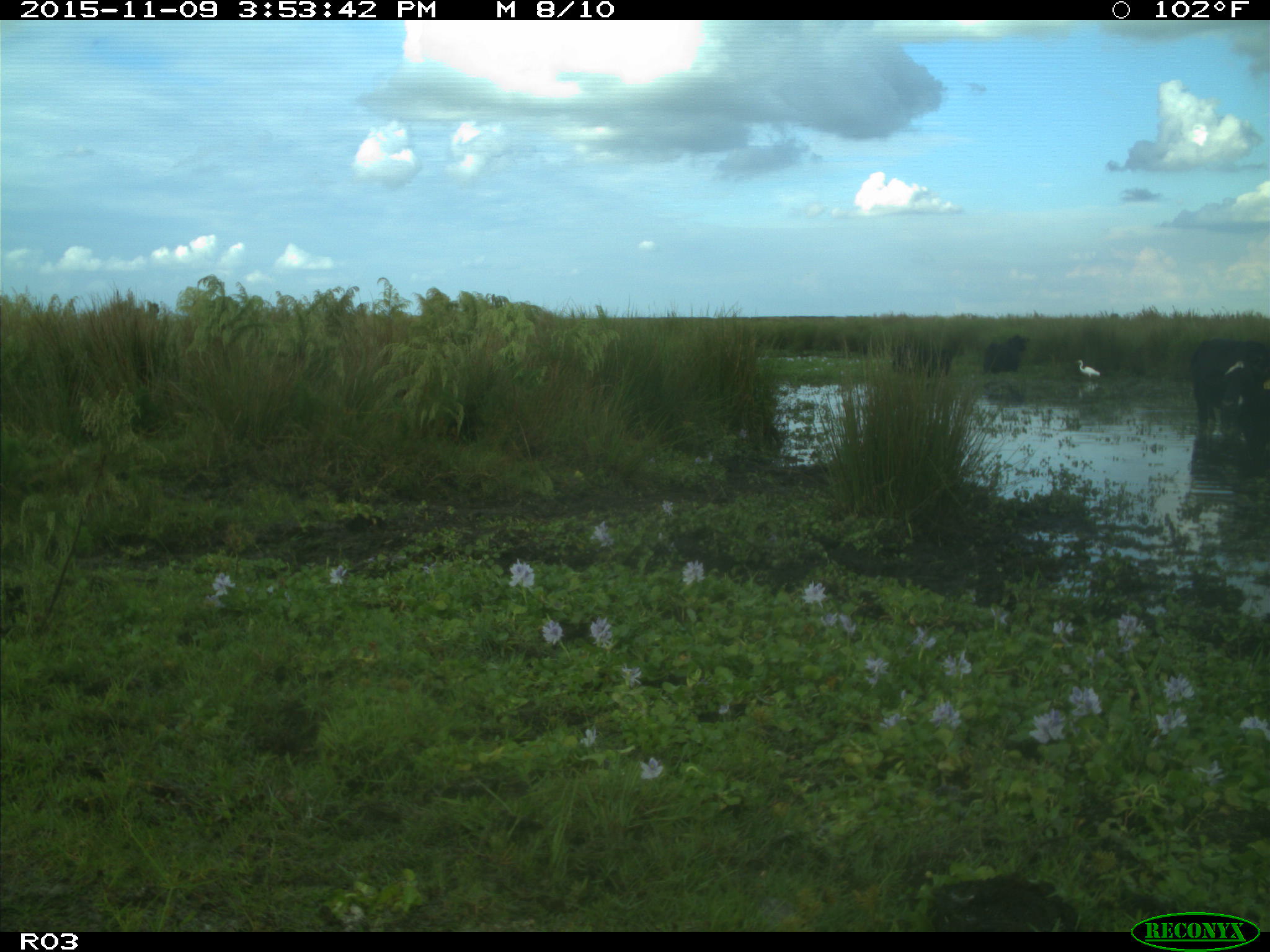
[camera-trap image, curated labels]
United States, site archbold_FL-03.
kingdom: Animalia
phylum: Chordata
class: Mammalia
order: Artiodactyla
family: Bovidae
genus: Bos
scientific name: Bos taurus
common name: domestic cow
Bos taurus (domestic cow).